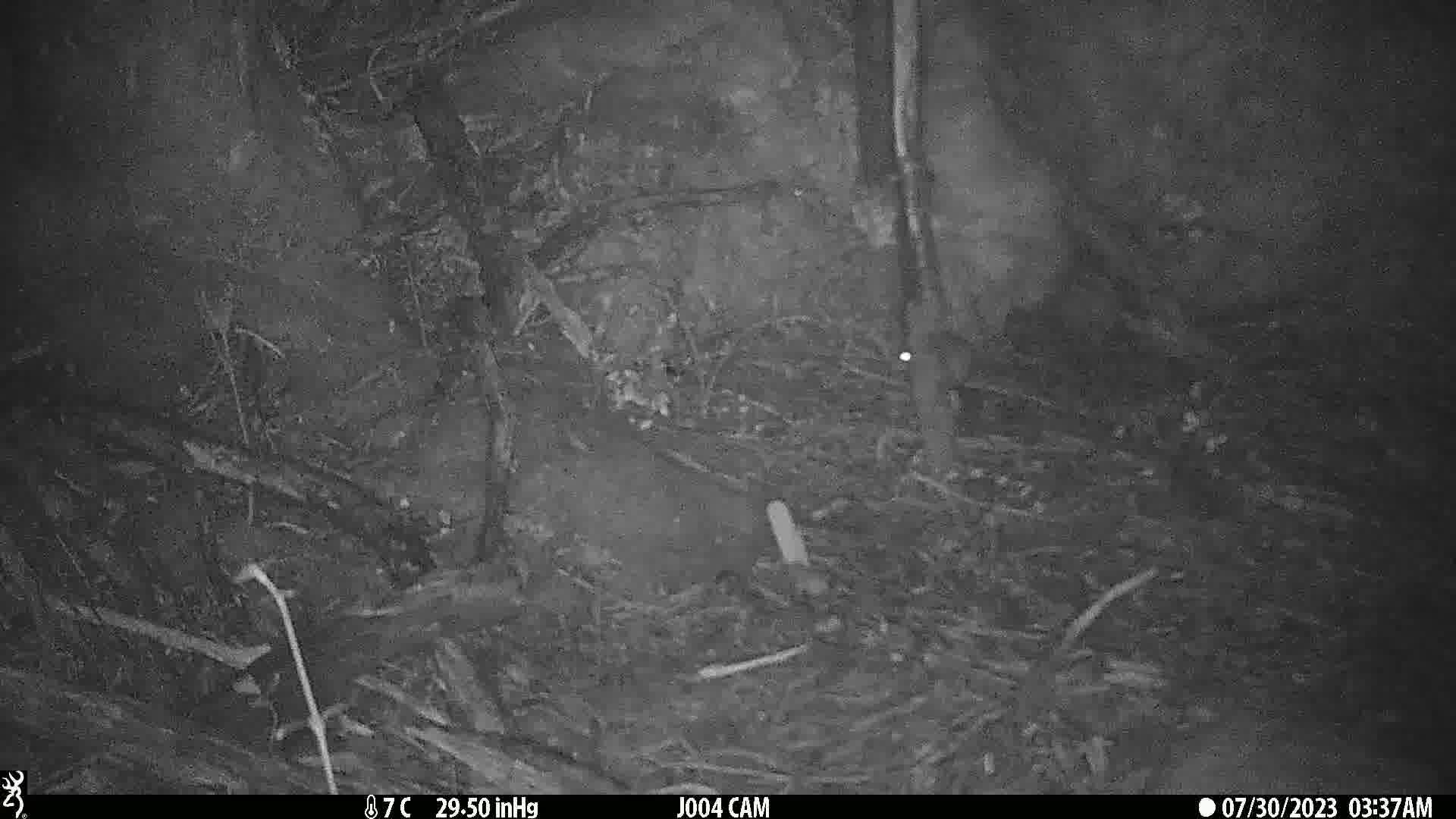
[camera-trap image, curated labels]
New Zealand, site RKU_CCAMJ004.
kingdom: Animalia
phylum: Chordata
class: Mammalia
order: Rodentia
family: Muridae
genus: Rattus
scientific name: Rattus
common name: rat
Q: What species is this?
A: Rat (Rattus).